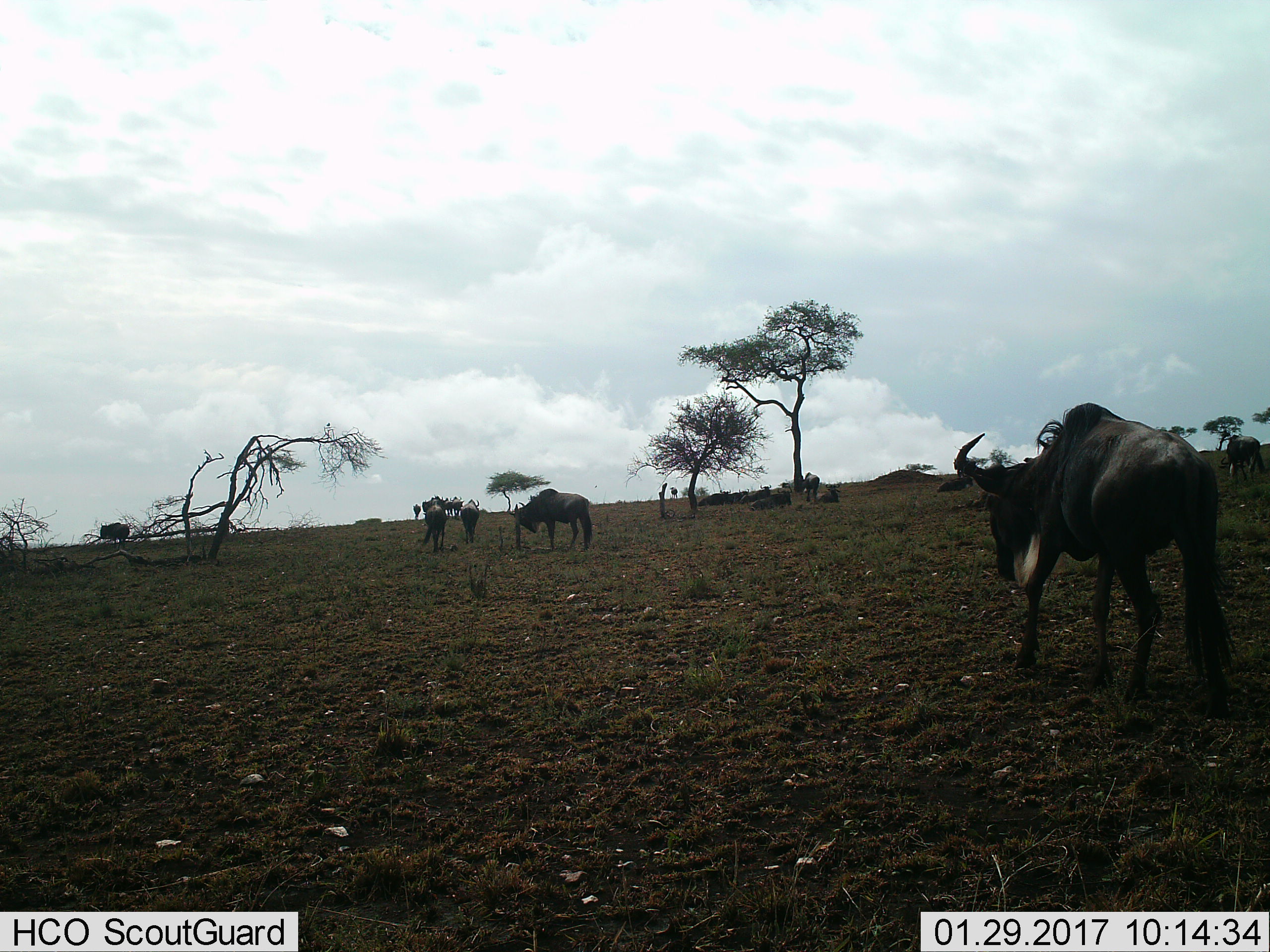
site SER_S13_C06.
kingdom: Animalia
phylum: Chordata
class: Mammalia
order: Artiodactyla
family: Bovidae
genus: Connochaetes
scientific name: Connochaetes taurinus taurinus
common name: blue wildebeest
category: wildebeestblue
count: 11-50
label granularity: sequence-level